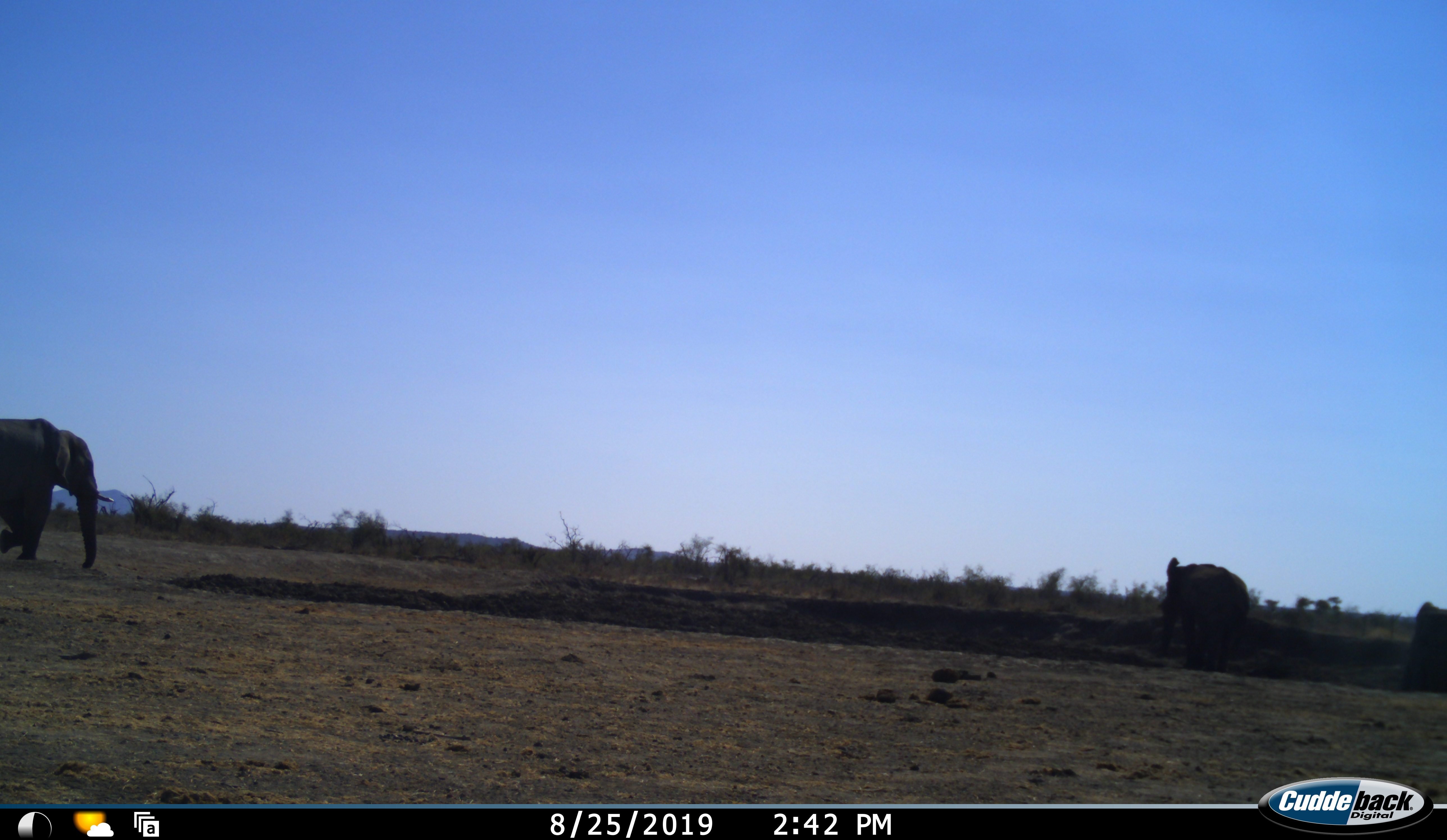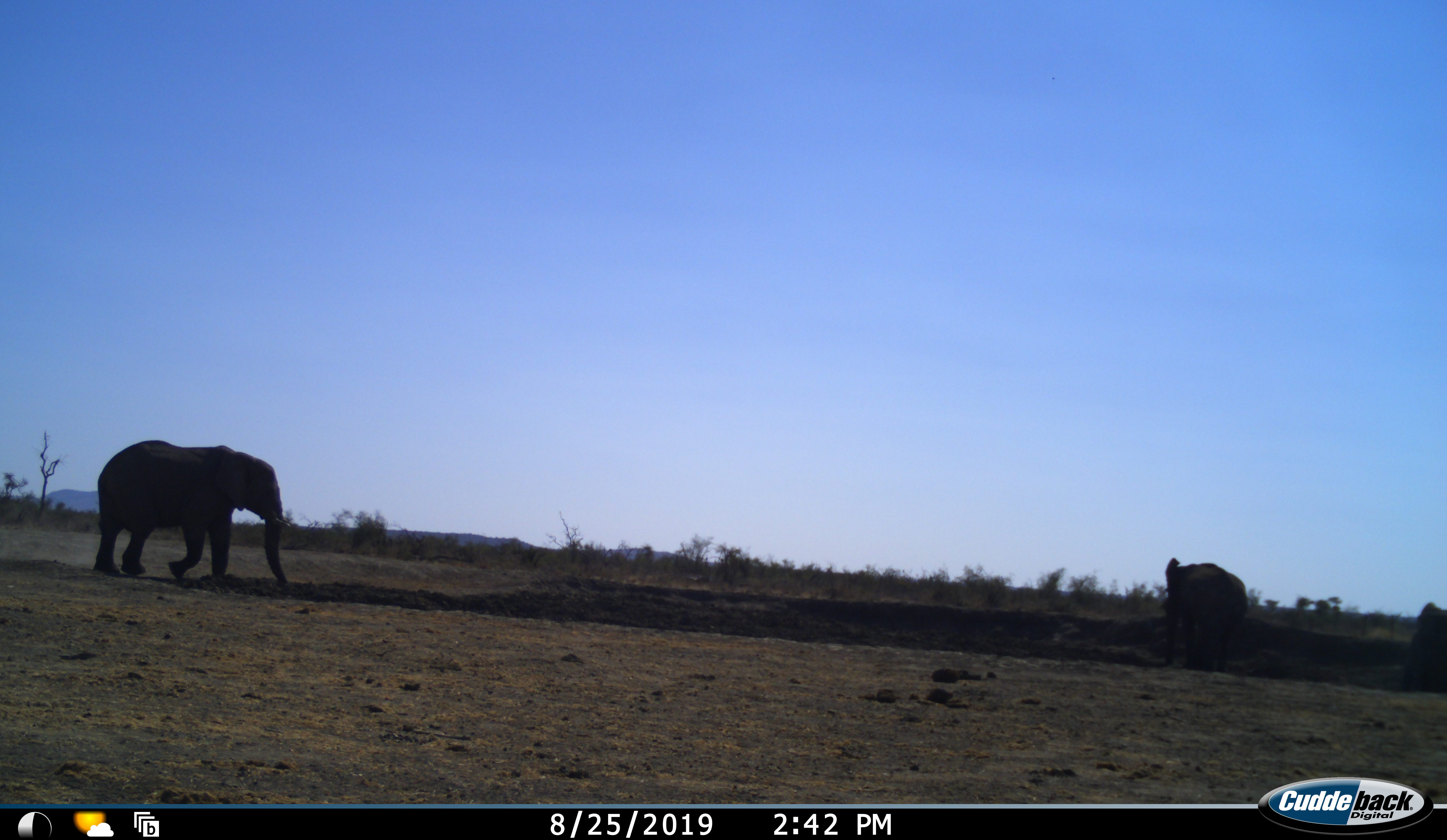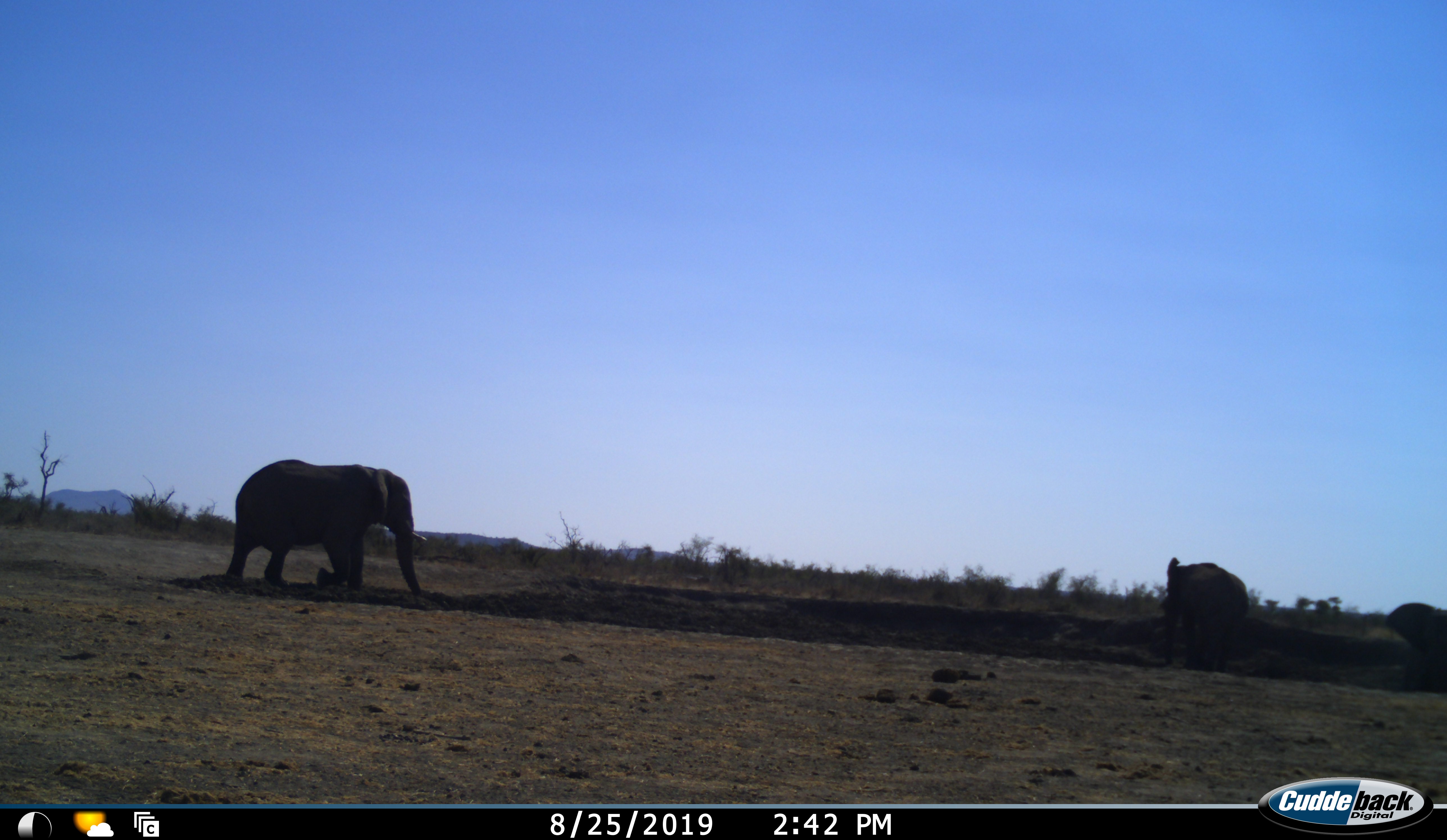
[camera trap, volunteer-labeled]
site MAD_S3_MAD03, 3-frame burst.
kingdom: Animalia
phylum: Chordata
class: Mammalia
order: Proboscidea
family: Elephantidae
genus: Loxodonta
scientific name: Loxodonta africana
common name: african bush elephant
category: elephant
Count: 3.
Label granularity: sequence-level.